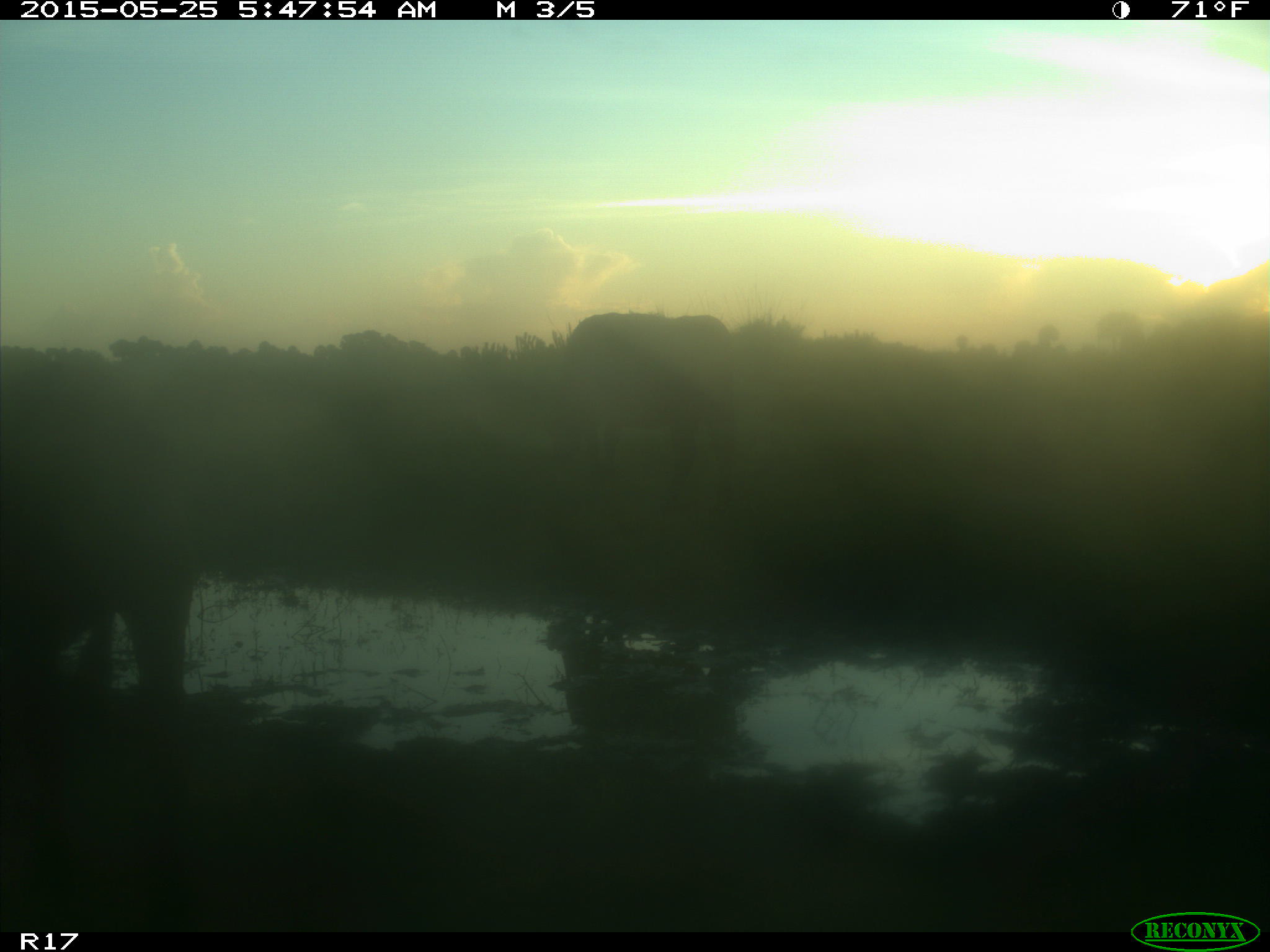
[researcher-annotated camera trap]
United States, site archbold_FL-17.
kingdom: Animalia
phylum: Chordata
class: Mammalia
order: Artiodactyla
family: Bovidae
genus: Bos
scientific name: Bos taurus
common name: domestic cow